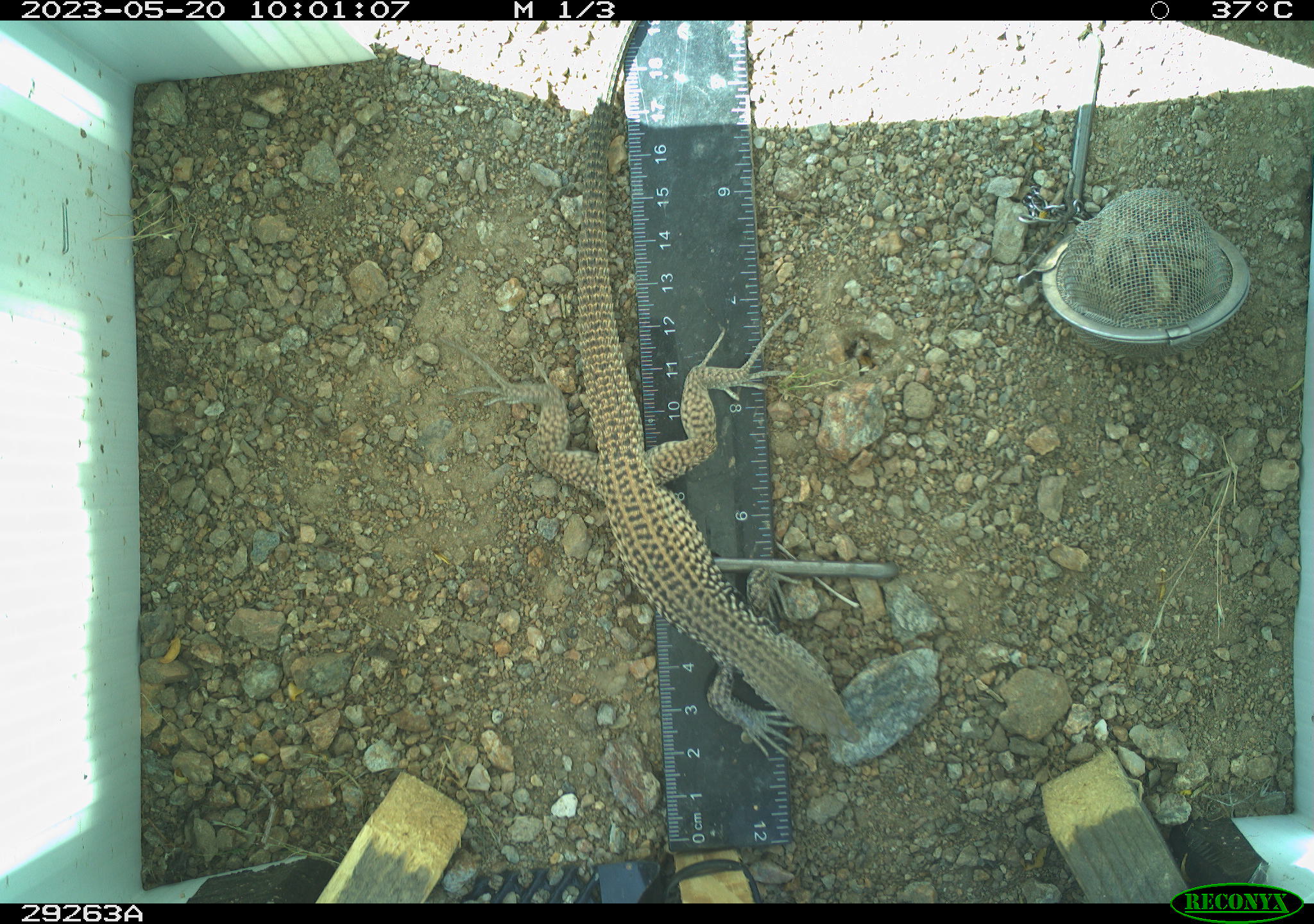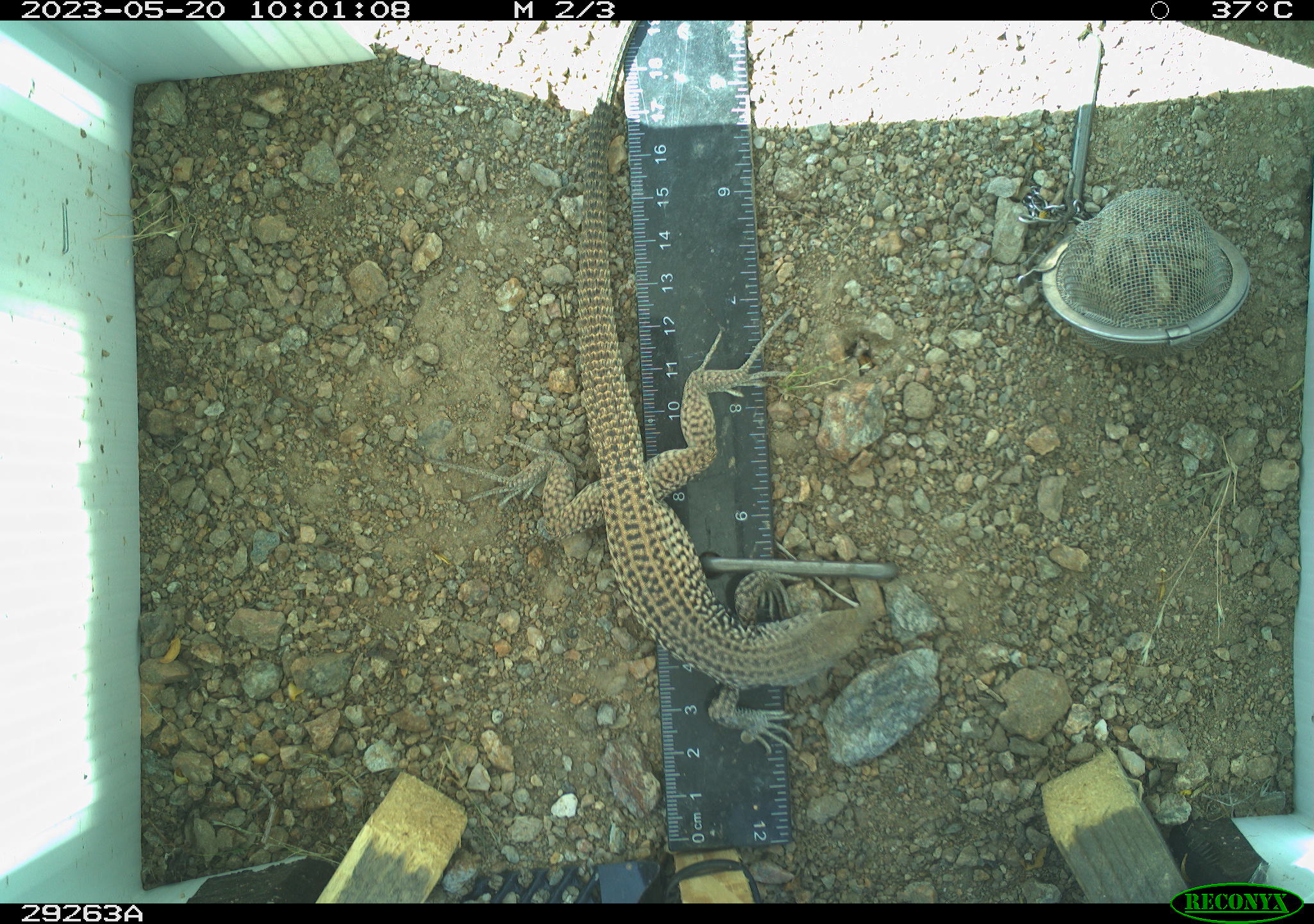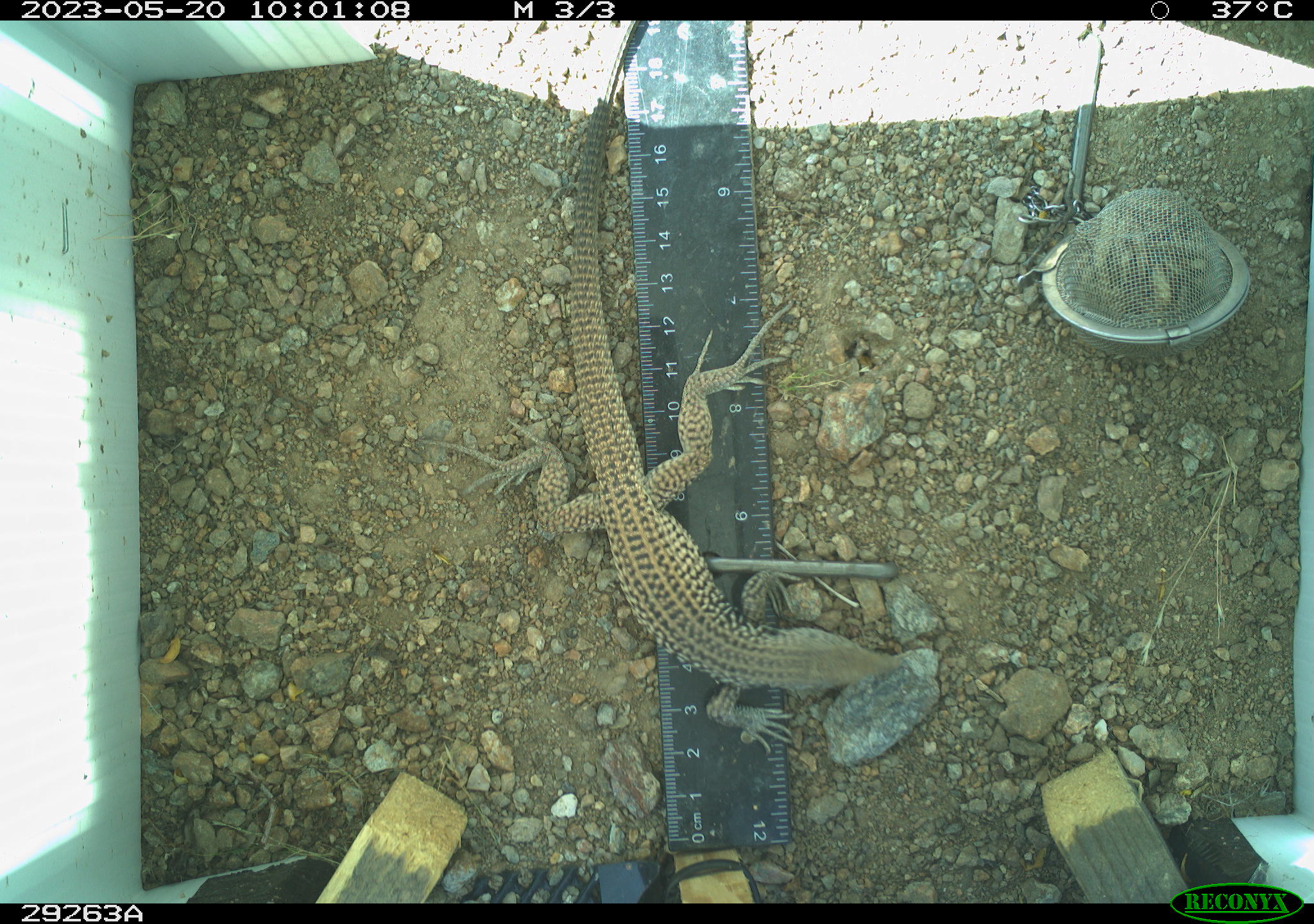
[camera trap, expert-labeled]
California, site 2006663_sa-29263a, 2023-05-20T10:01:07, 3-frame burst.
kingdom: Animalia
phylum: Chordata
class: Reptilia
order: Squamata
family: Teiidae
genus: Aspidoscelis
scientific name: Aspidoscelis tigris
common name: western whiptail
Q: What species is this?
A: Western whiptail (Aspidoscelis tigris).